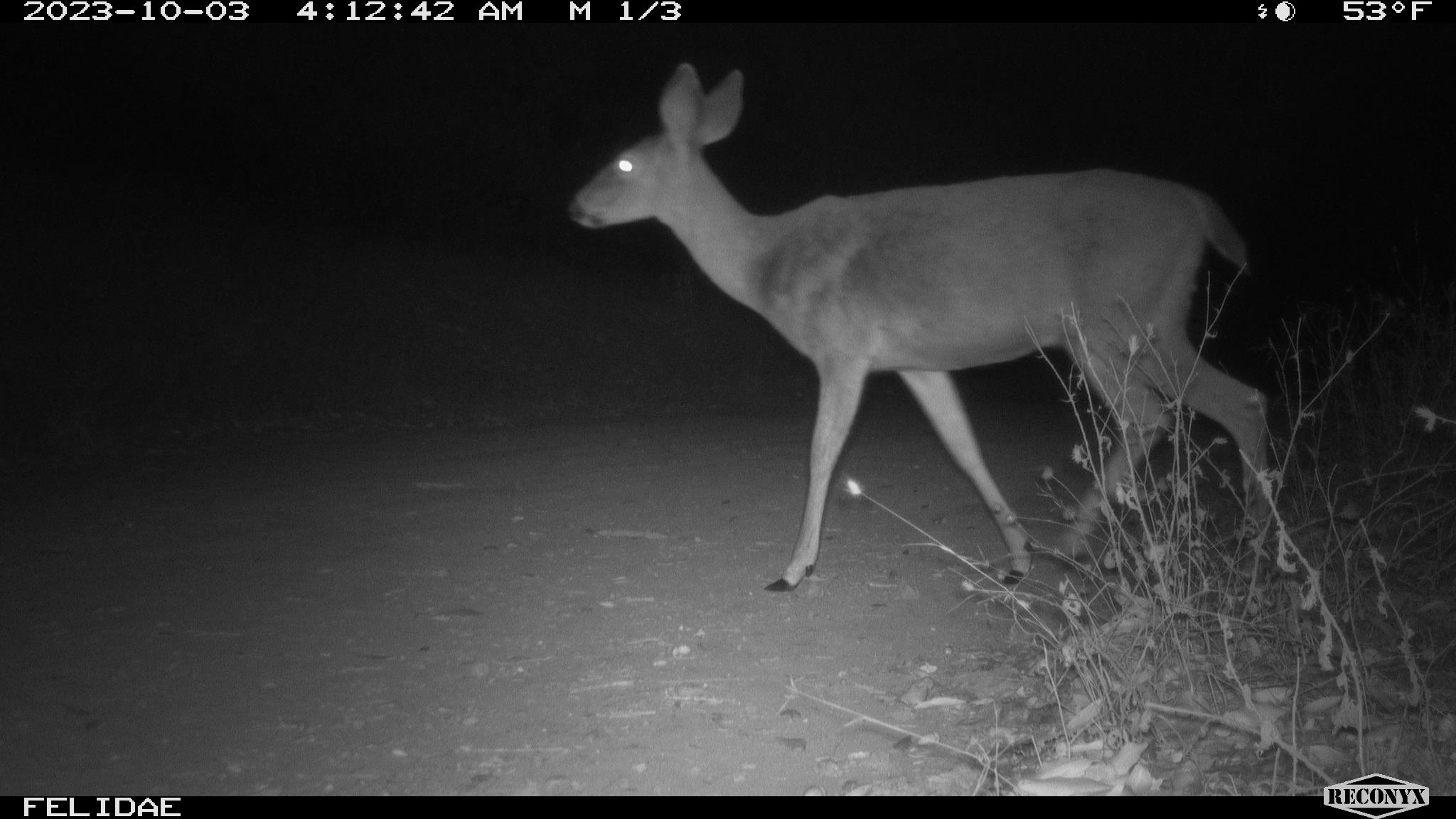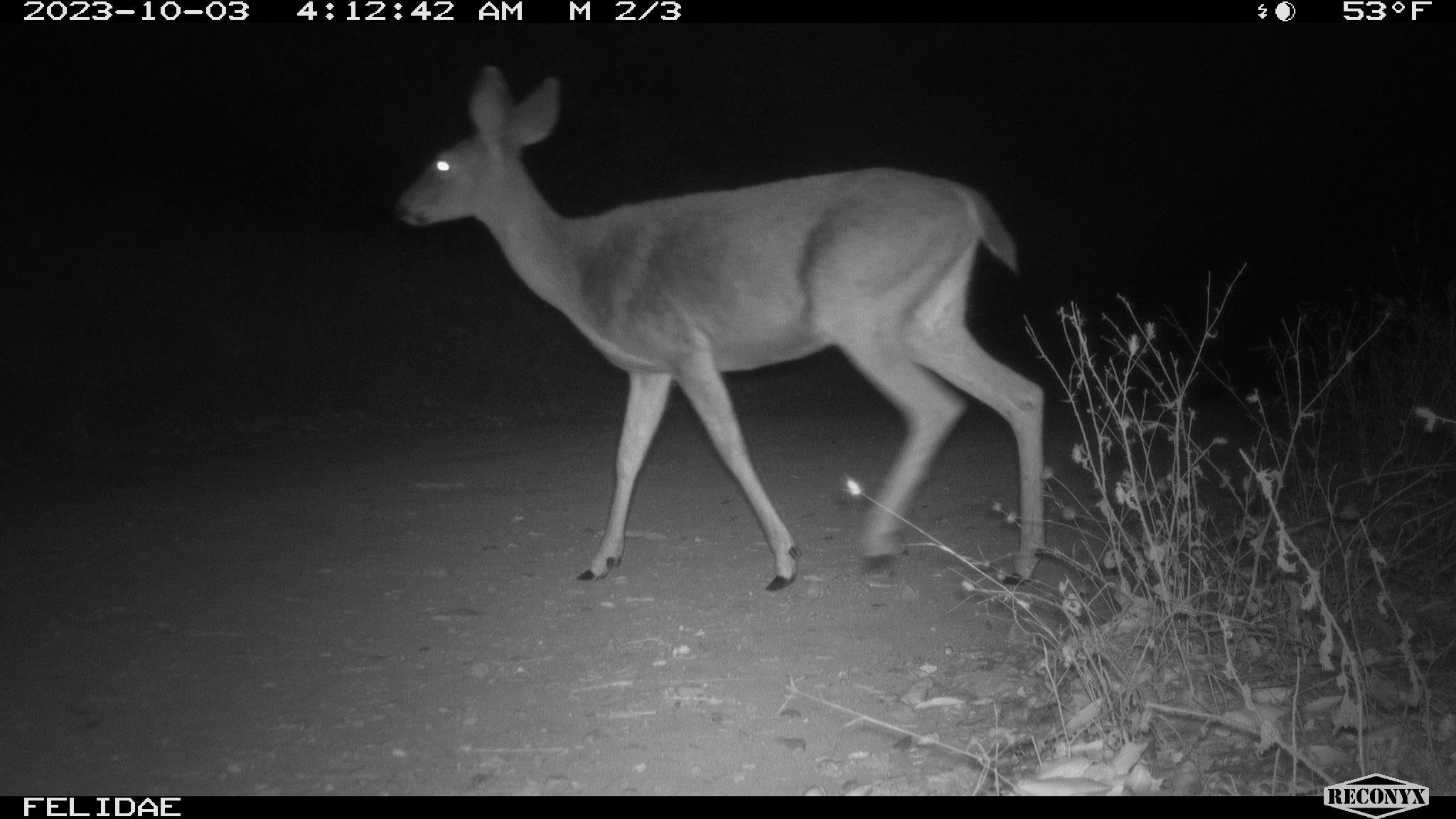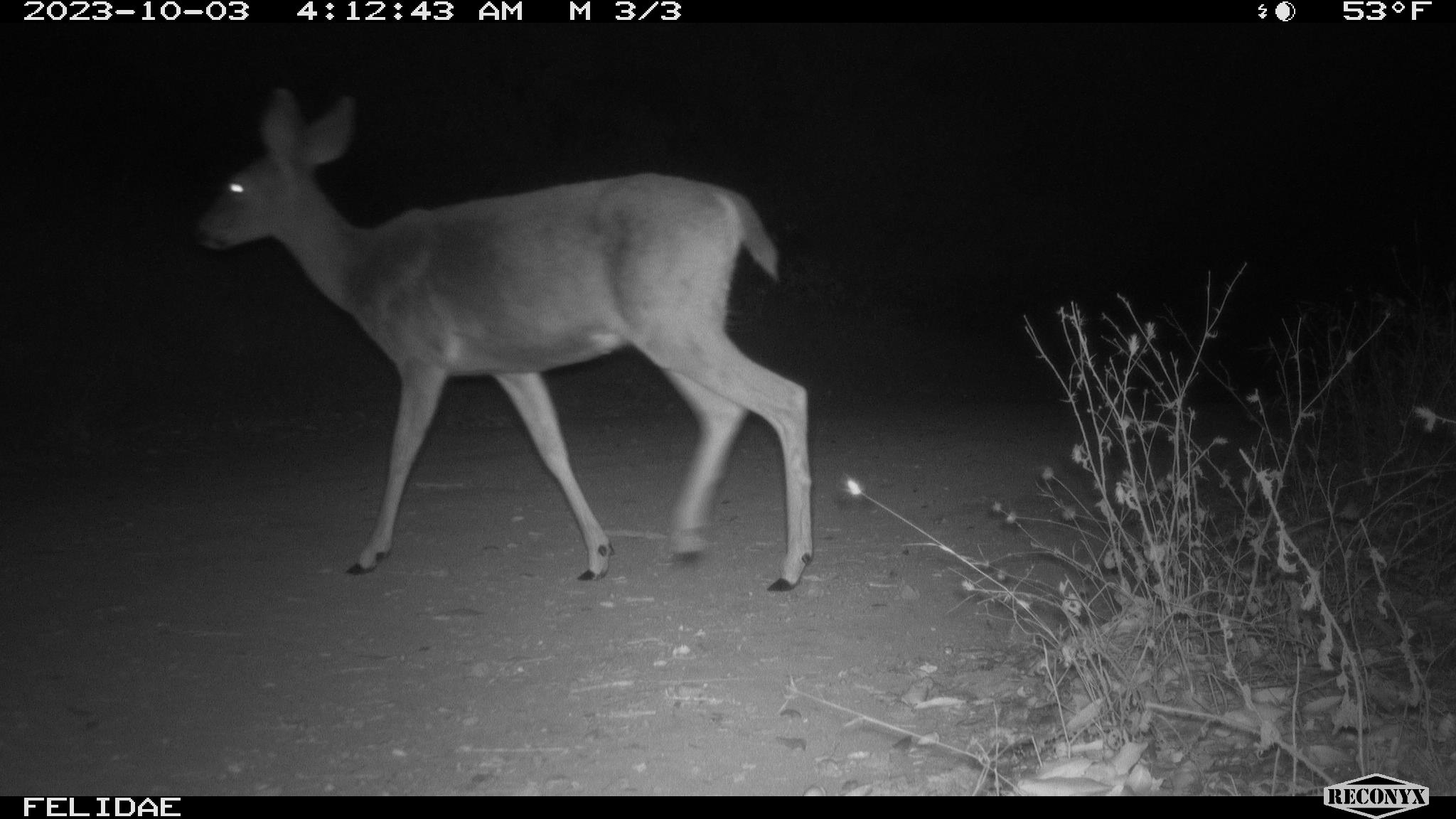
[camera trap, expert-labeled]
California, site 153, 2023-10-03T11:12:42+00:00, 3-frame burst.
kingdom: Animalia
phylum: Chordata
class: Mammalia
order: Artiodactyla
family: Cervidae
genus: Odocoileus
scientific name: Odocoileus hemionus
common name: mule deer